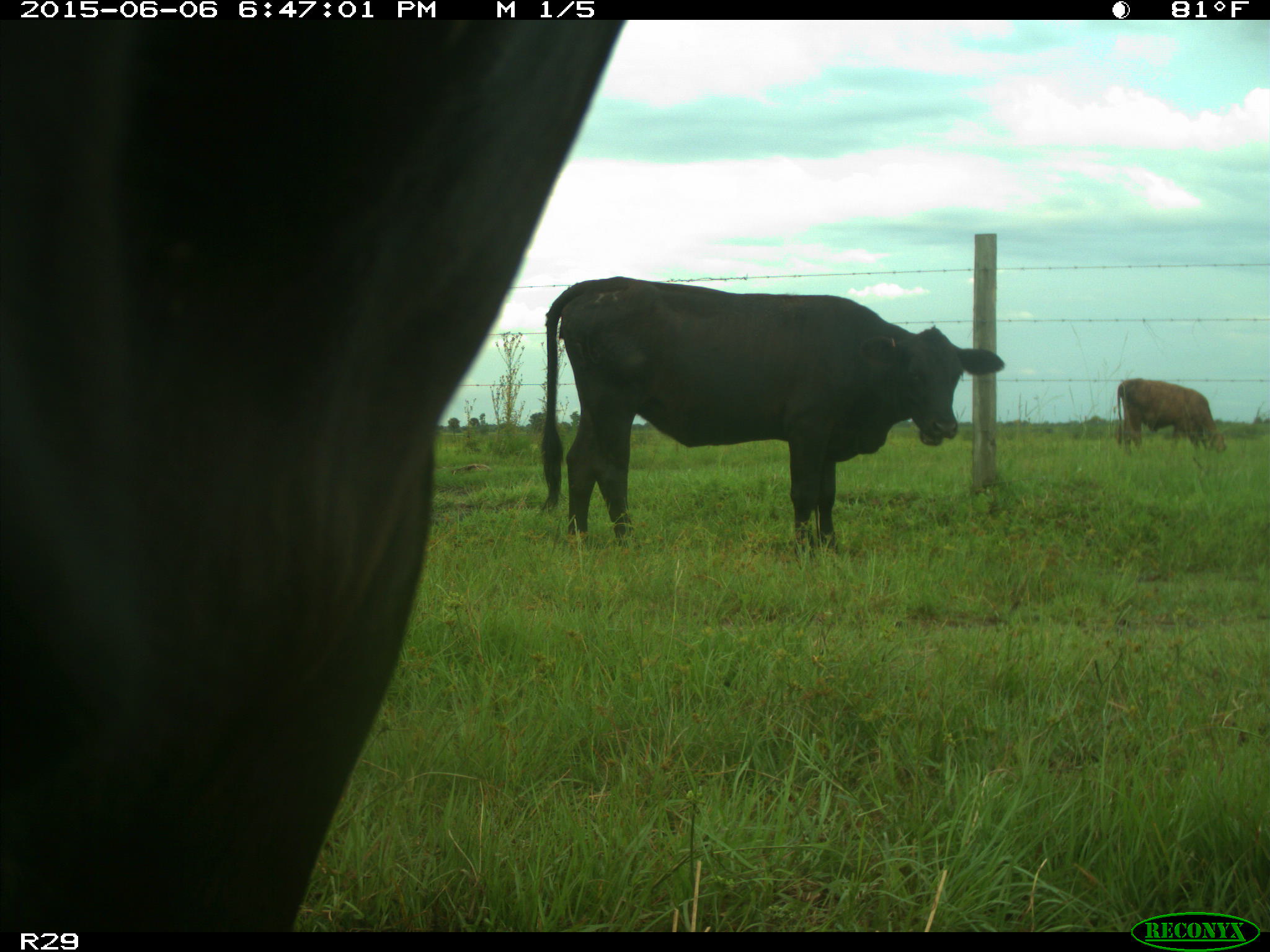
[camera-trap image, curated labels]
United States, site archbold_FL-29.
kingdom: Animalia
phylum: Chordata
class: Mammalia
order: Artiodactyla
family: Bovidae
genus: Bos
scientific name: Bos taurus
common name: domestic cow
Bos taurus (domestic cow).